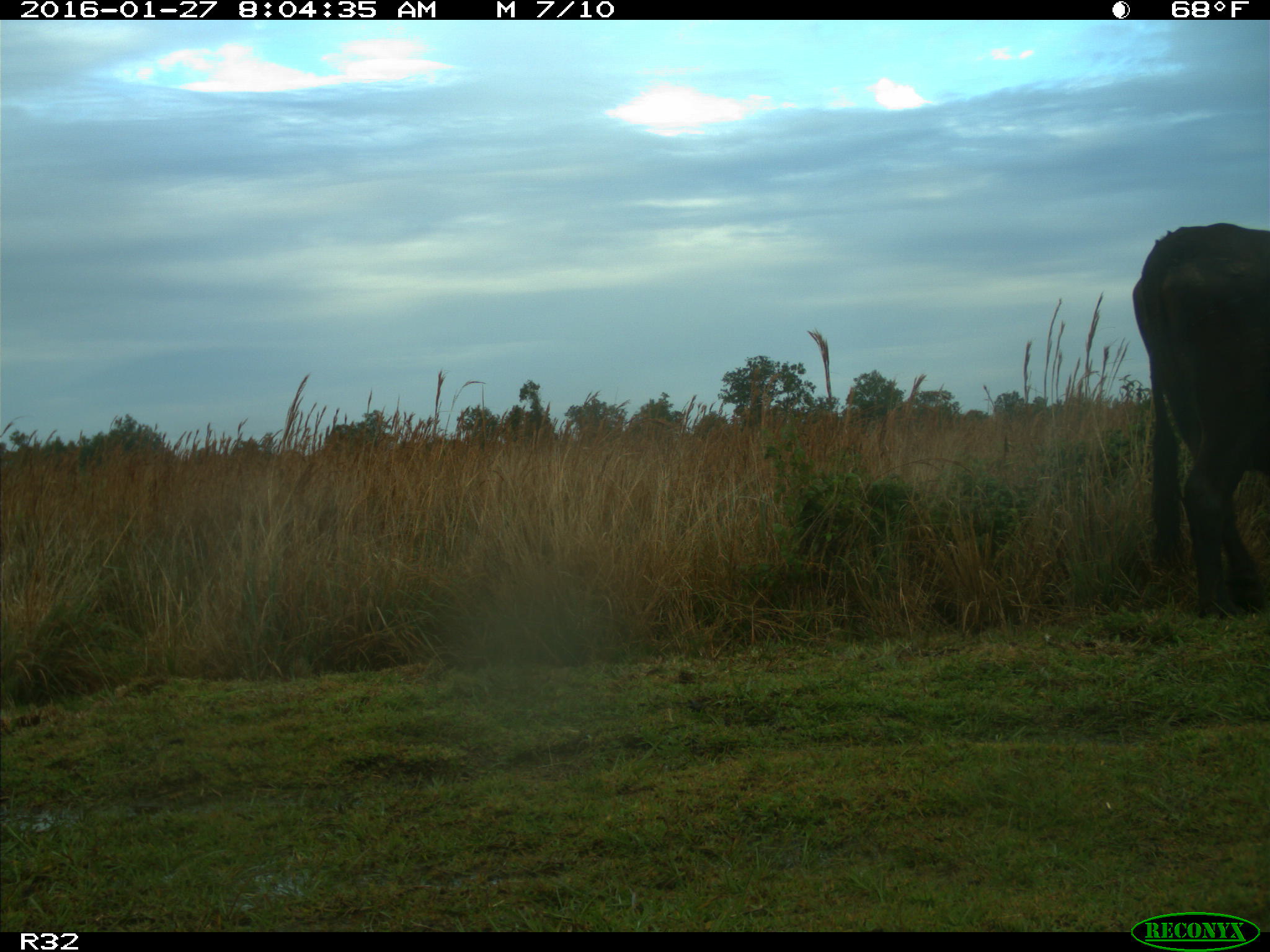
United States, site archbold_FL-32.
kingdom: Animalia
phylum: Chordata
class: Mammalia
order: Artiodactyla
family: Bovidae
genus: Bos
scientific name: Bos taurus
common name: domestic cow